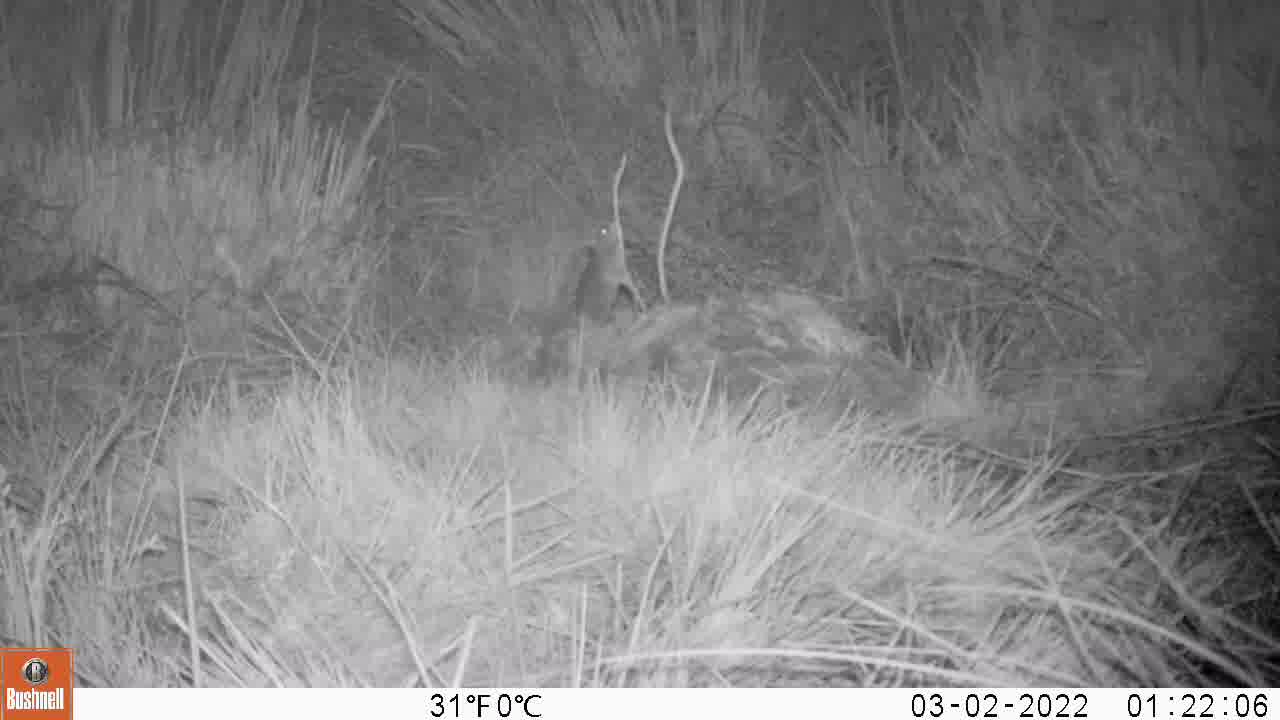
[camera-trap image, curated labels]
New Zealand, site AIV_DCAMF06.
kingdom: Animalia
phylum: Chordata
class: Mammalia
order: Rodentia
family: Muridae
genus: Mus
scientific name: Mus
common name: mouse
Mouse (Mus).